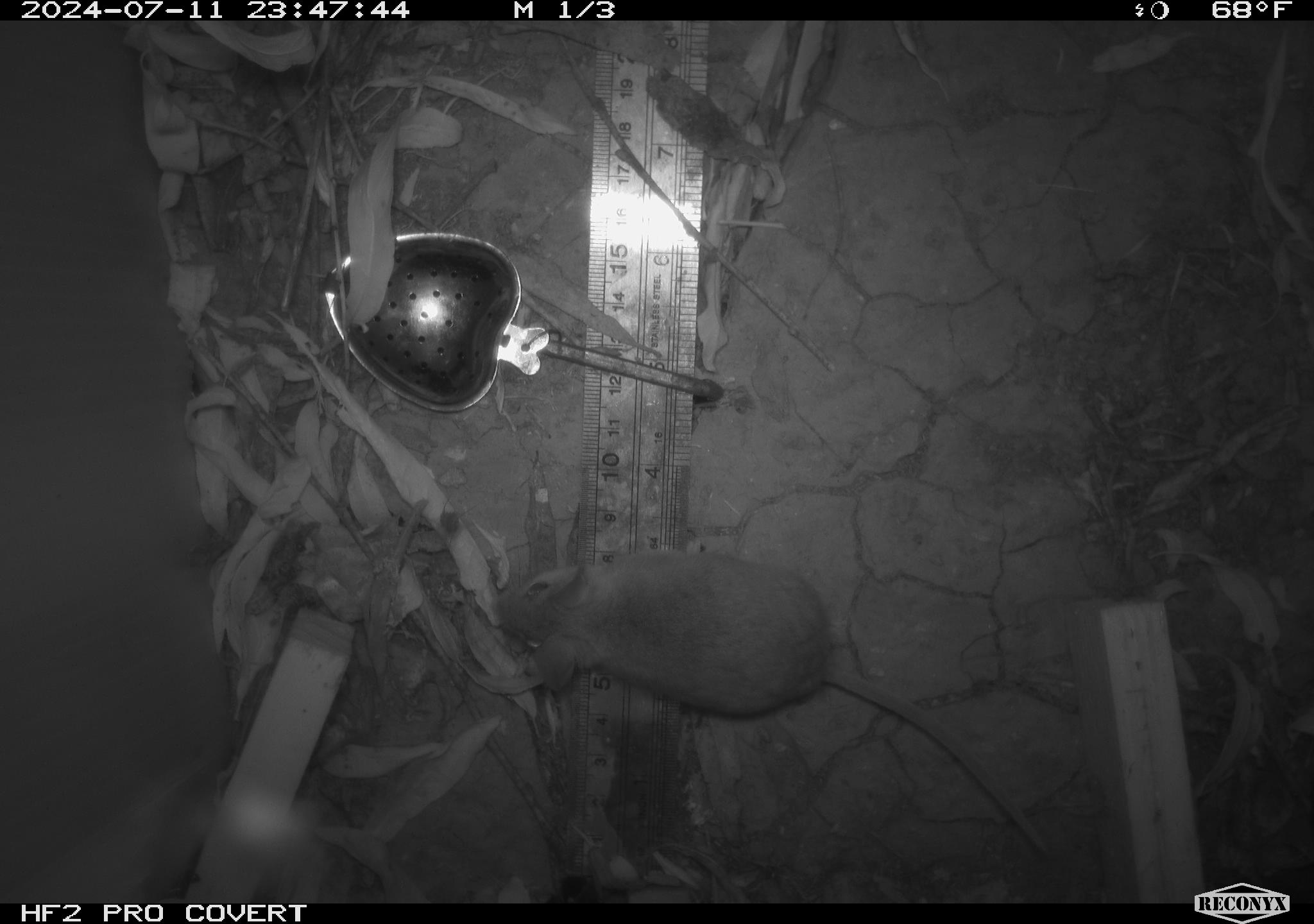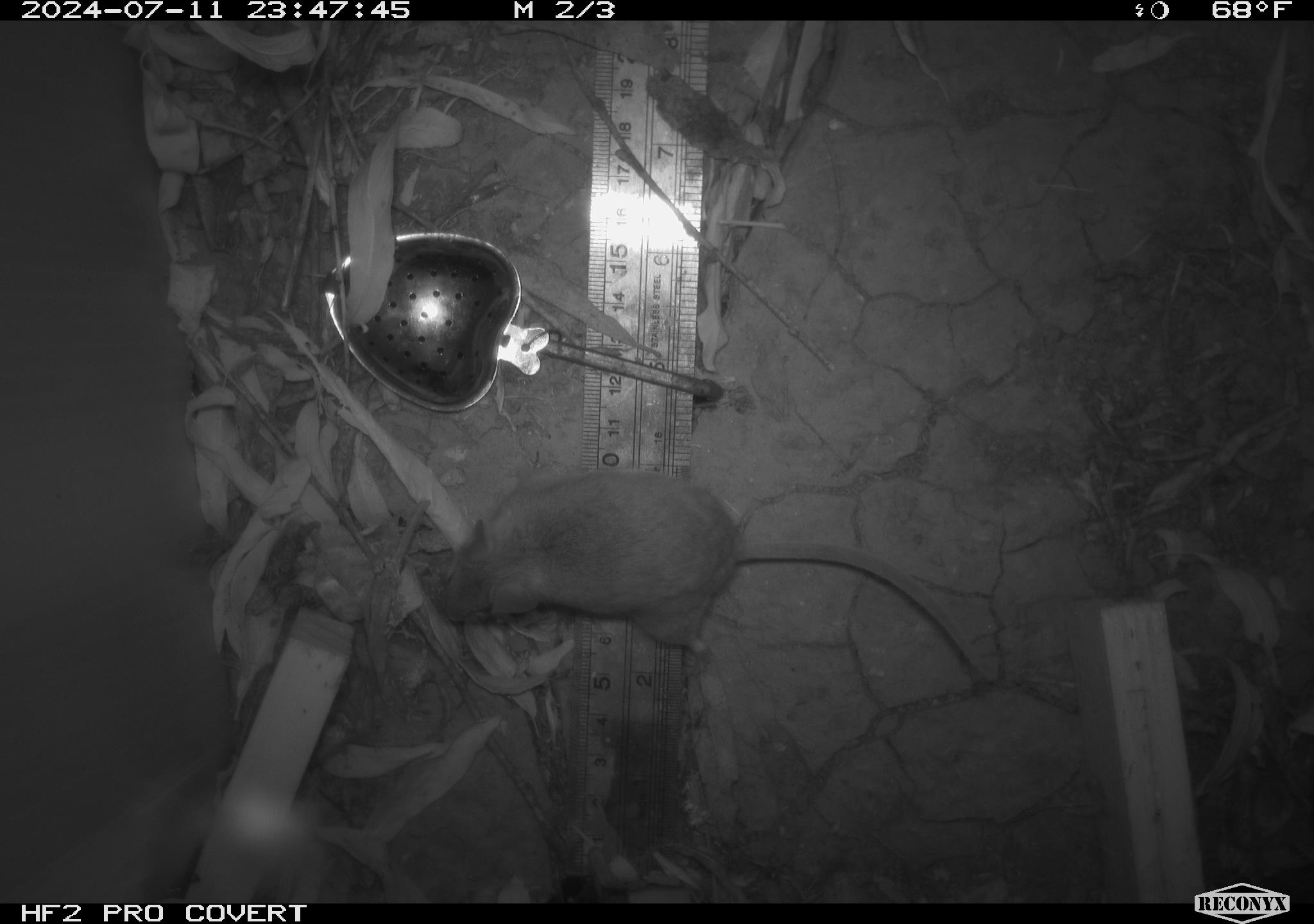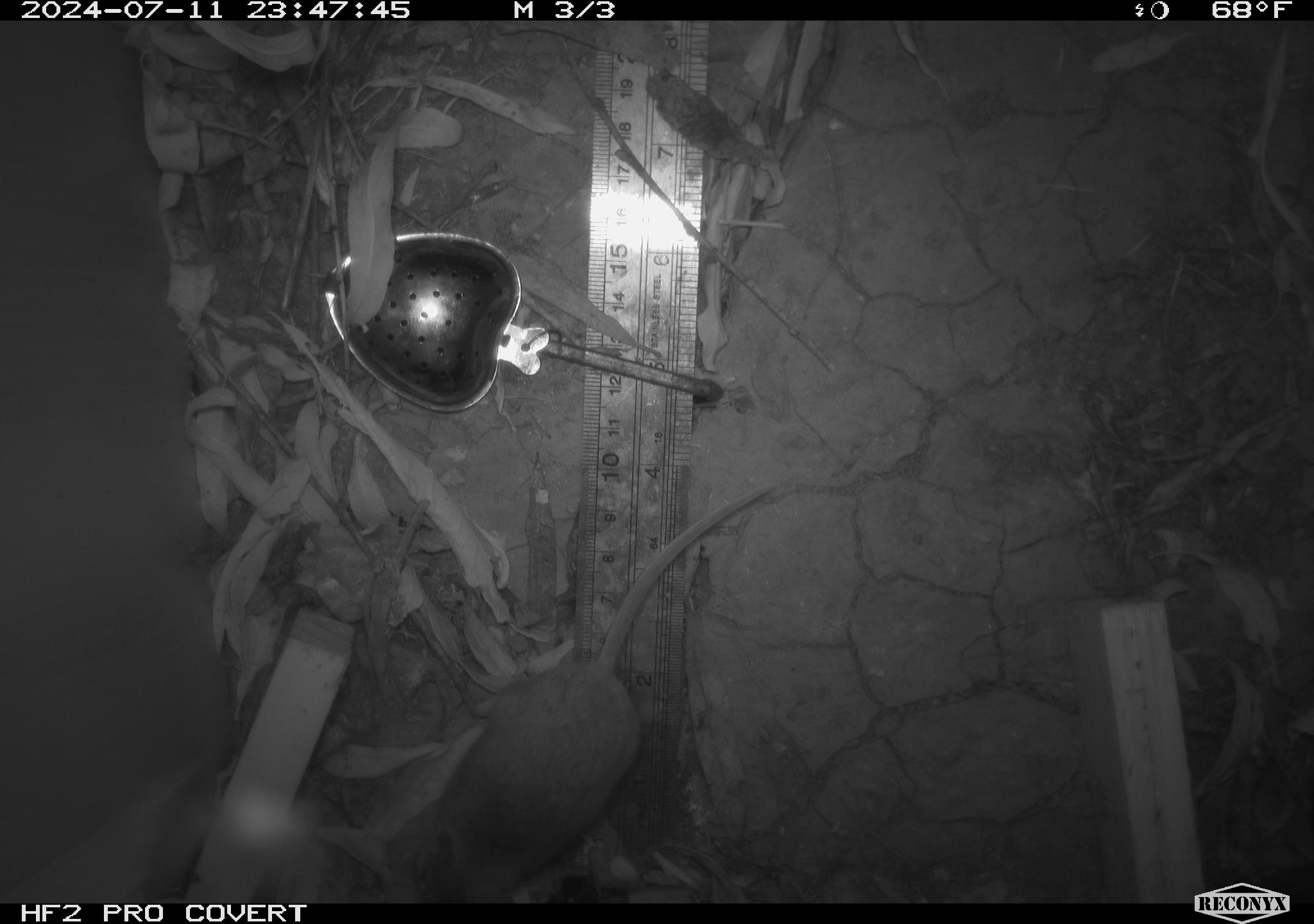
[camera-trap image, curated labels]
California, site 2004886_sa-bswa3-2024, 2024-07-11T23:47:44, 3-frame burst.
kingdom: Animalia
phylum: Chordata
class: Mammalia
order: Rodentia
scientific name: Rodentia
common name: mouse species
Mouse species (Rodentia).